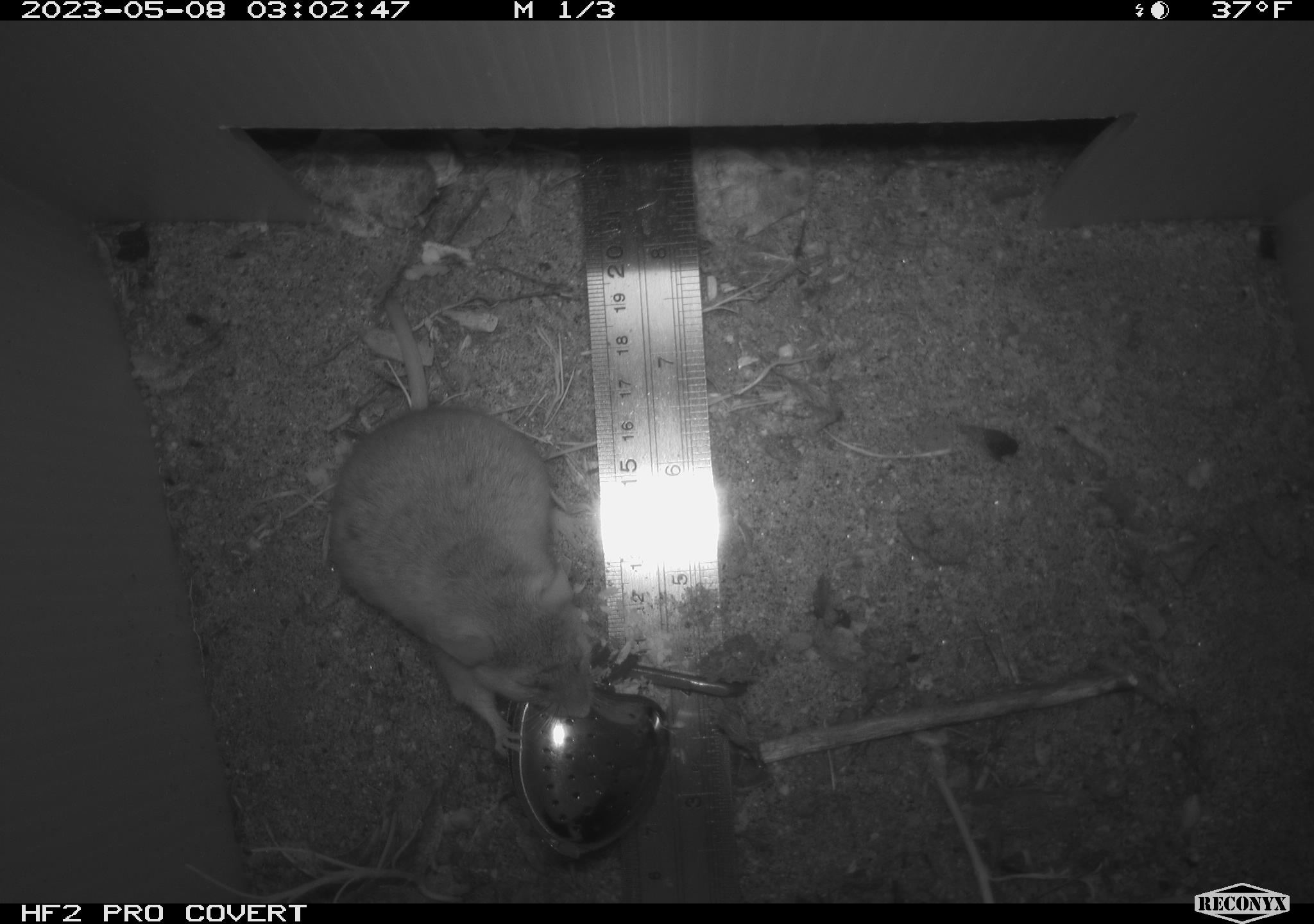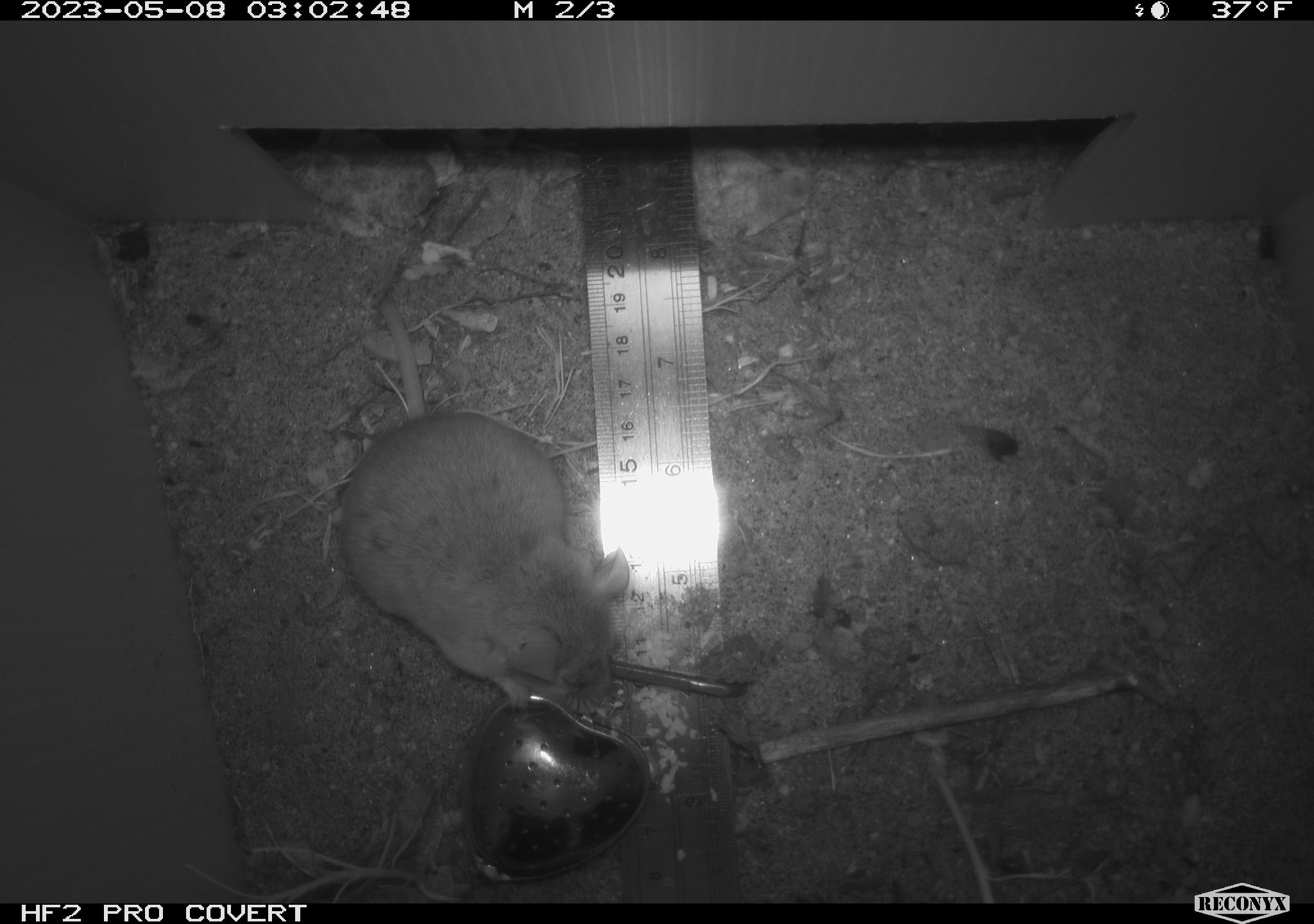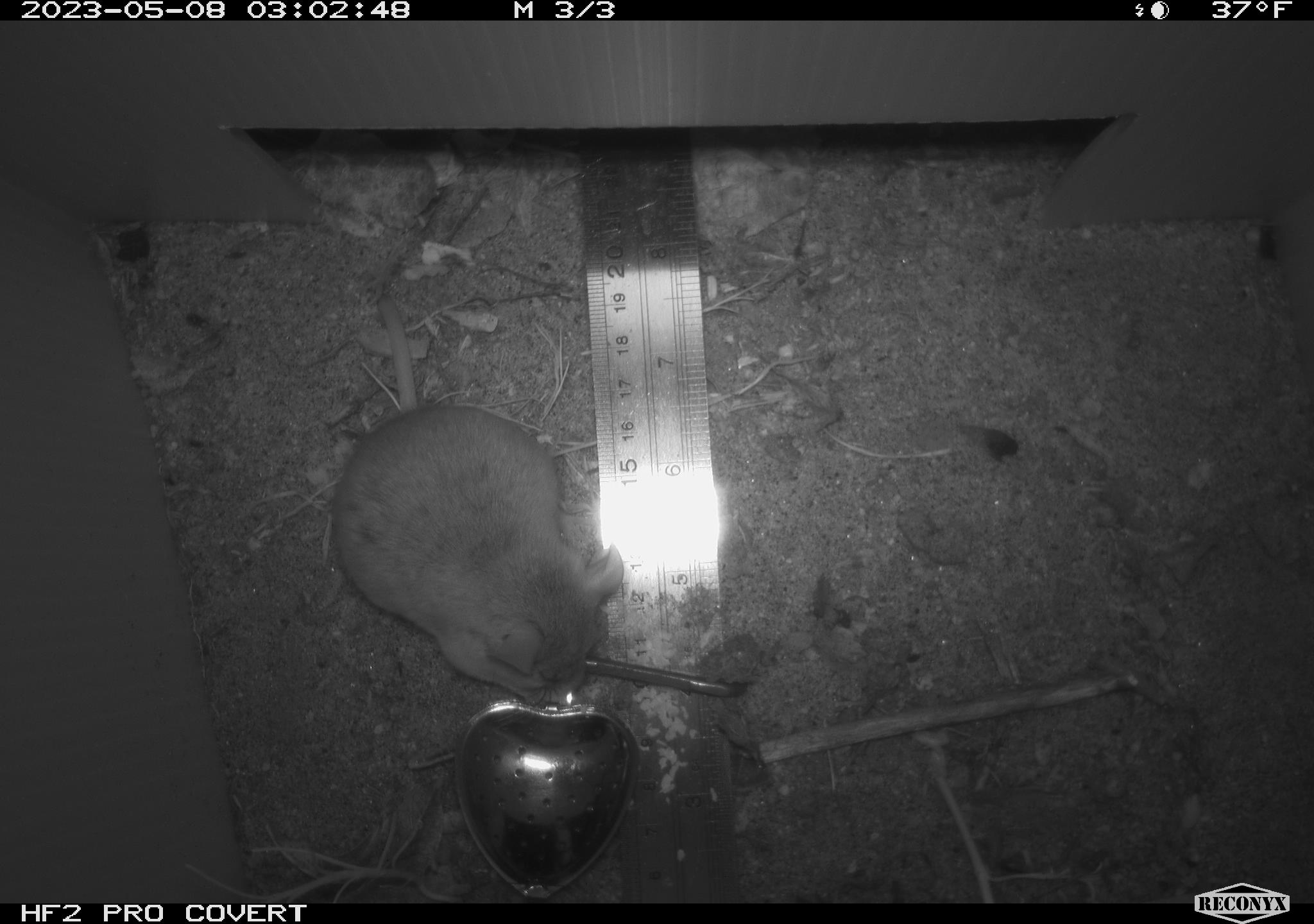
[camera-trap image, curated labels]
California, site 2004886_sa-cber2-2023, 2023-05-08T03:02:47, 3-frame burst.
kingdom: Animalia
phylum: Chordata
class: Mammalia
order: Rodentia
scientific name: Rodentia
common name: mouse species